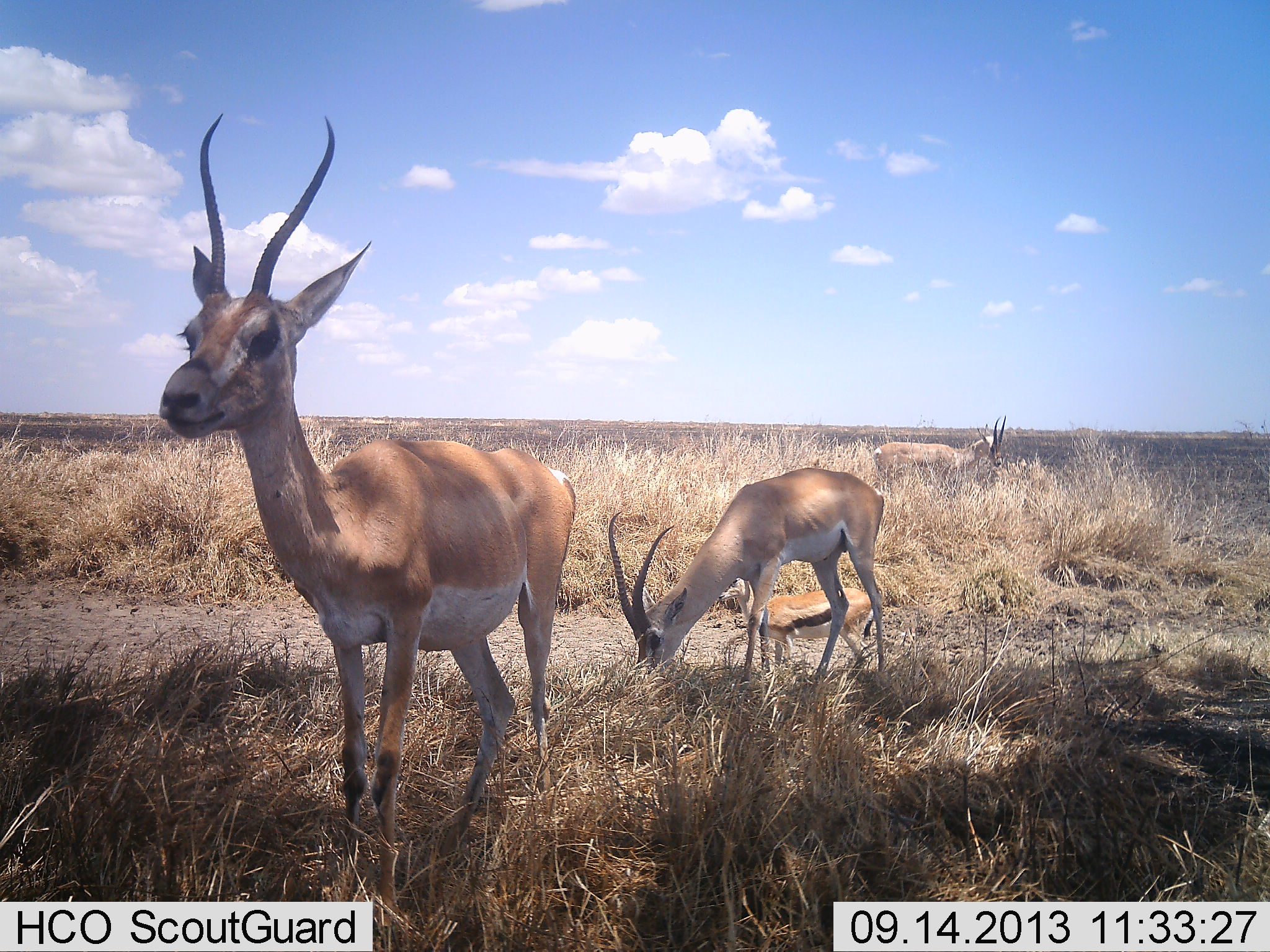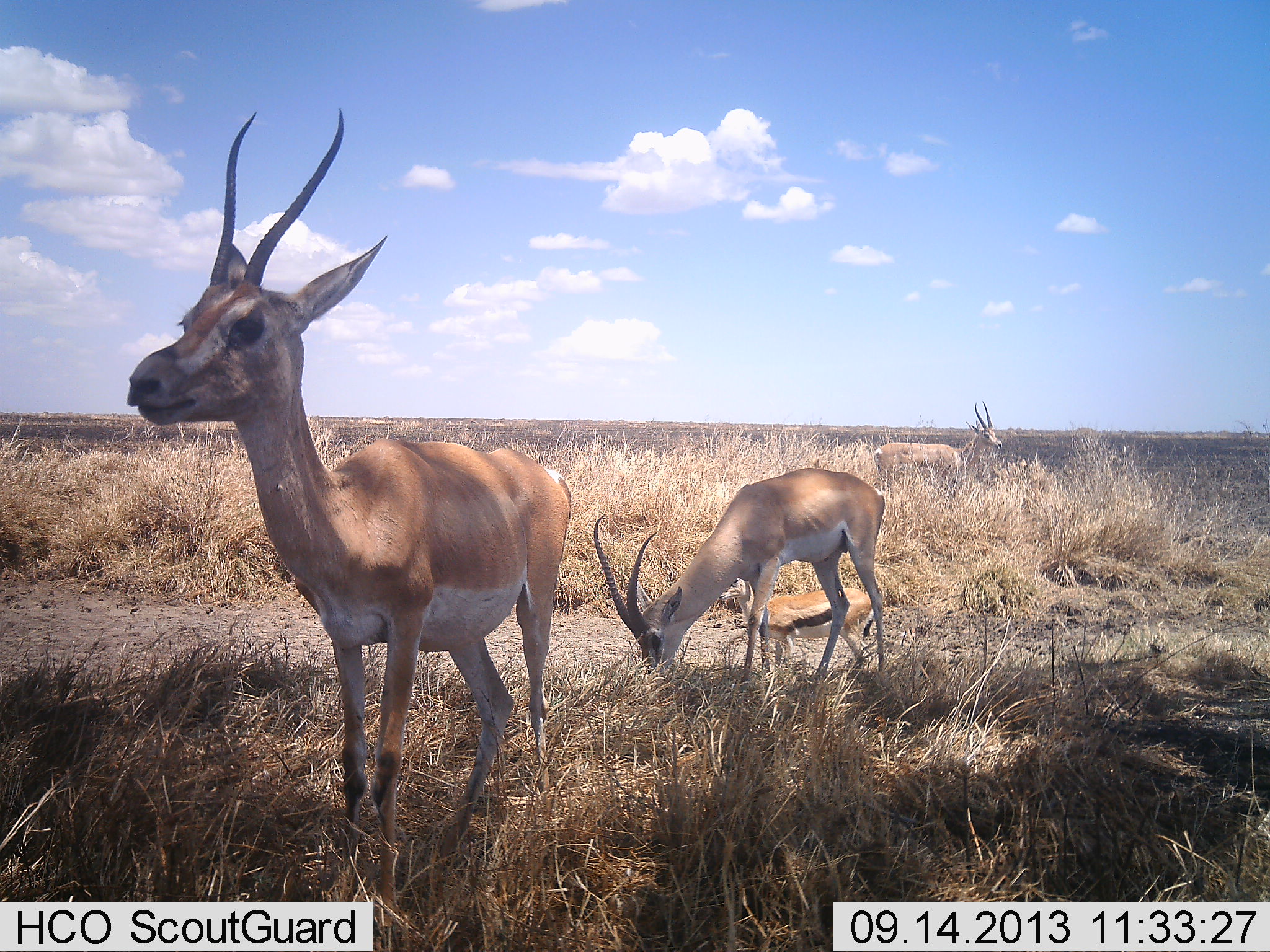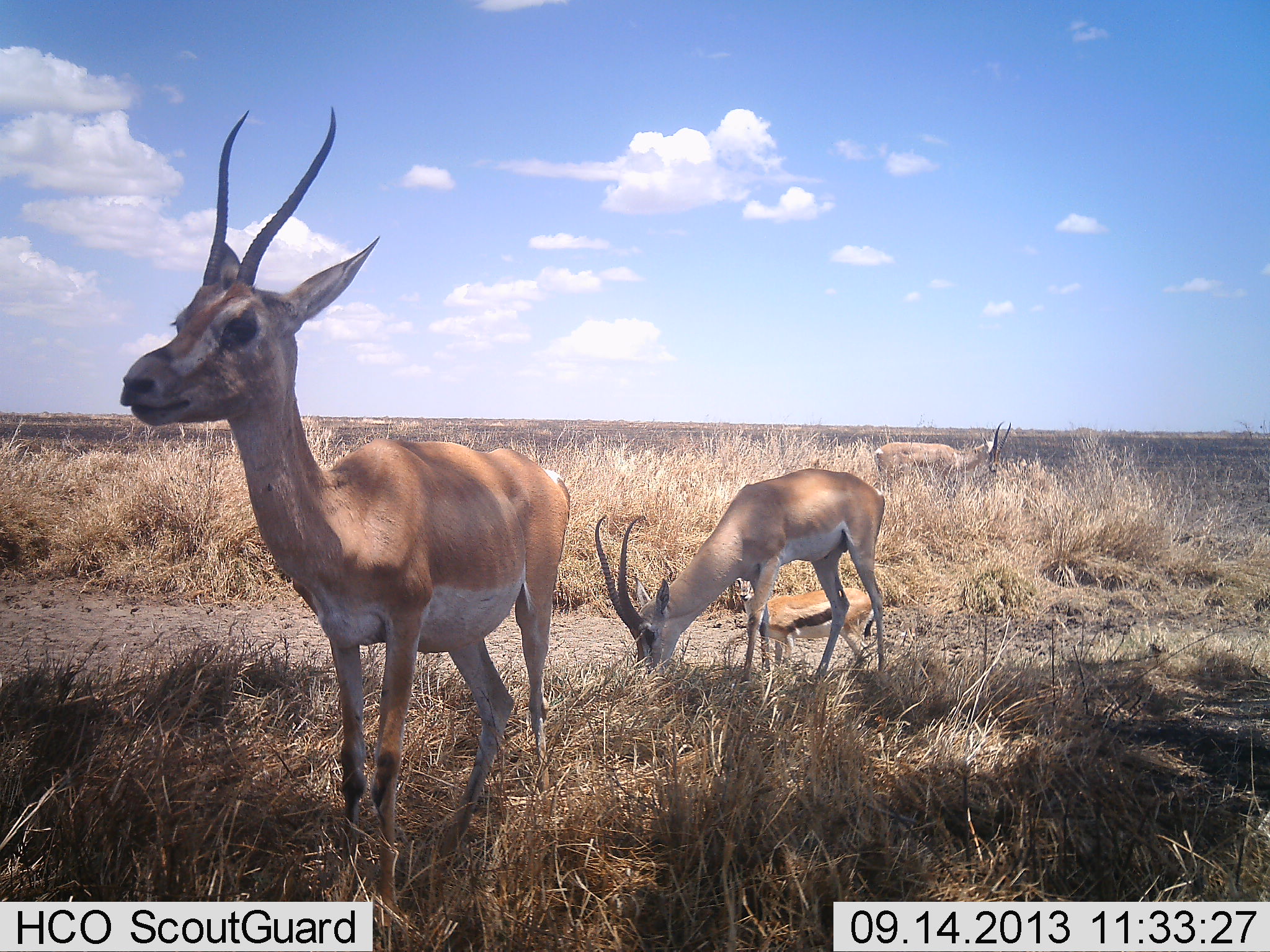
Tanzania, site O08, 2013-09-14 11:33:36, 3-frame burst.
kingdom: Animalia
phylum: Chordata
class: Mammalia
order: Artiodactyla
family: Bovidae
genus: Nanger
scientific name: Nanger granti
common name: grant's gazelle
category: gazellegrants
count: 3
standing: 89%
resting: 0%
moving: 0%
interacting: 3%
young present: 25%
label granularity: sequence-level